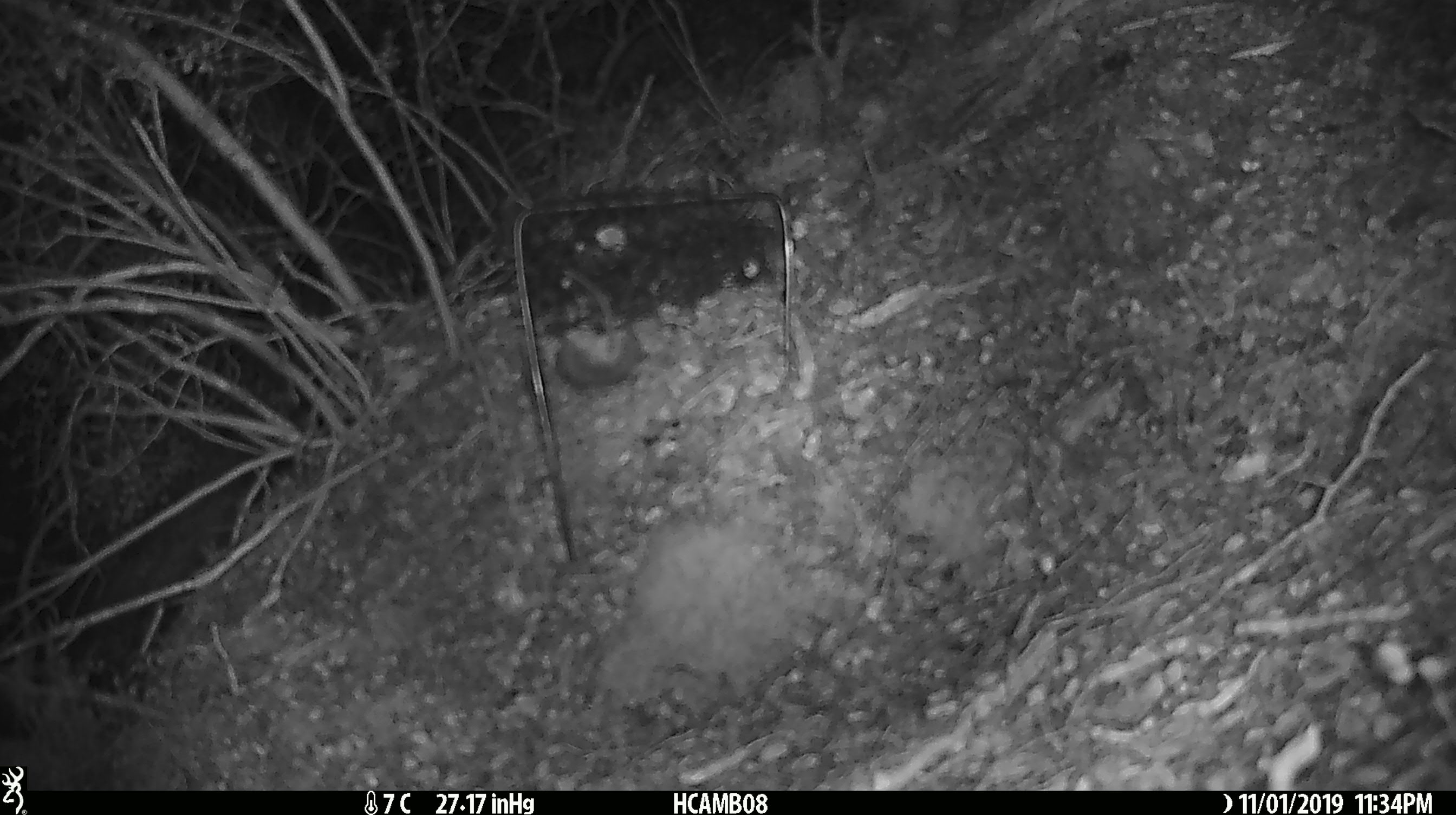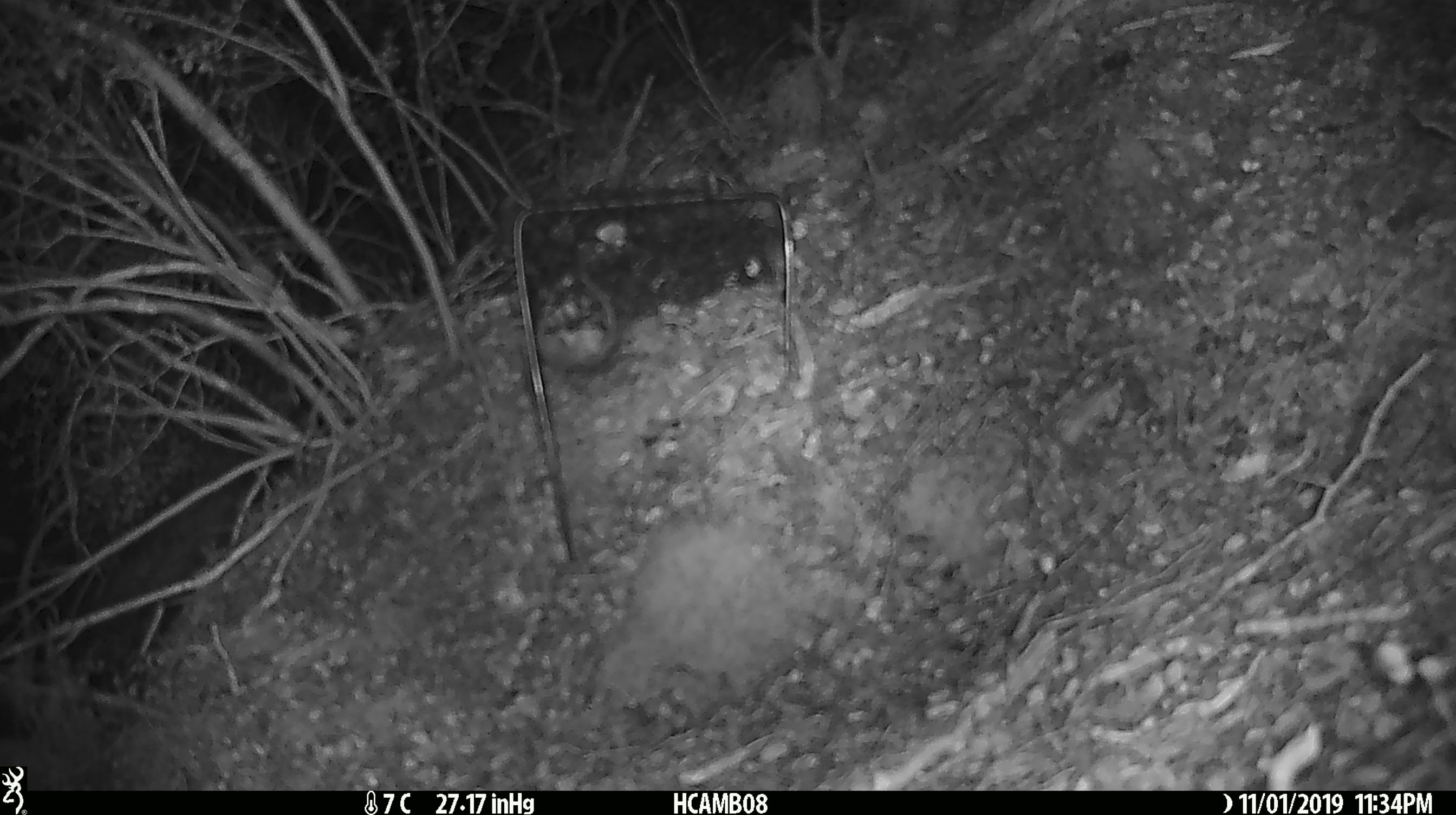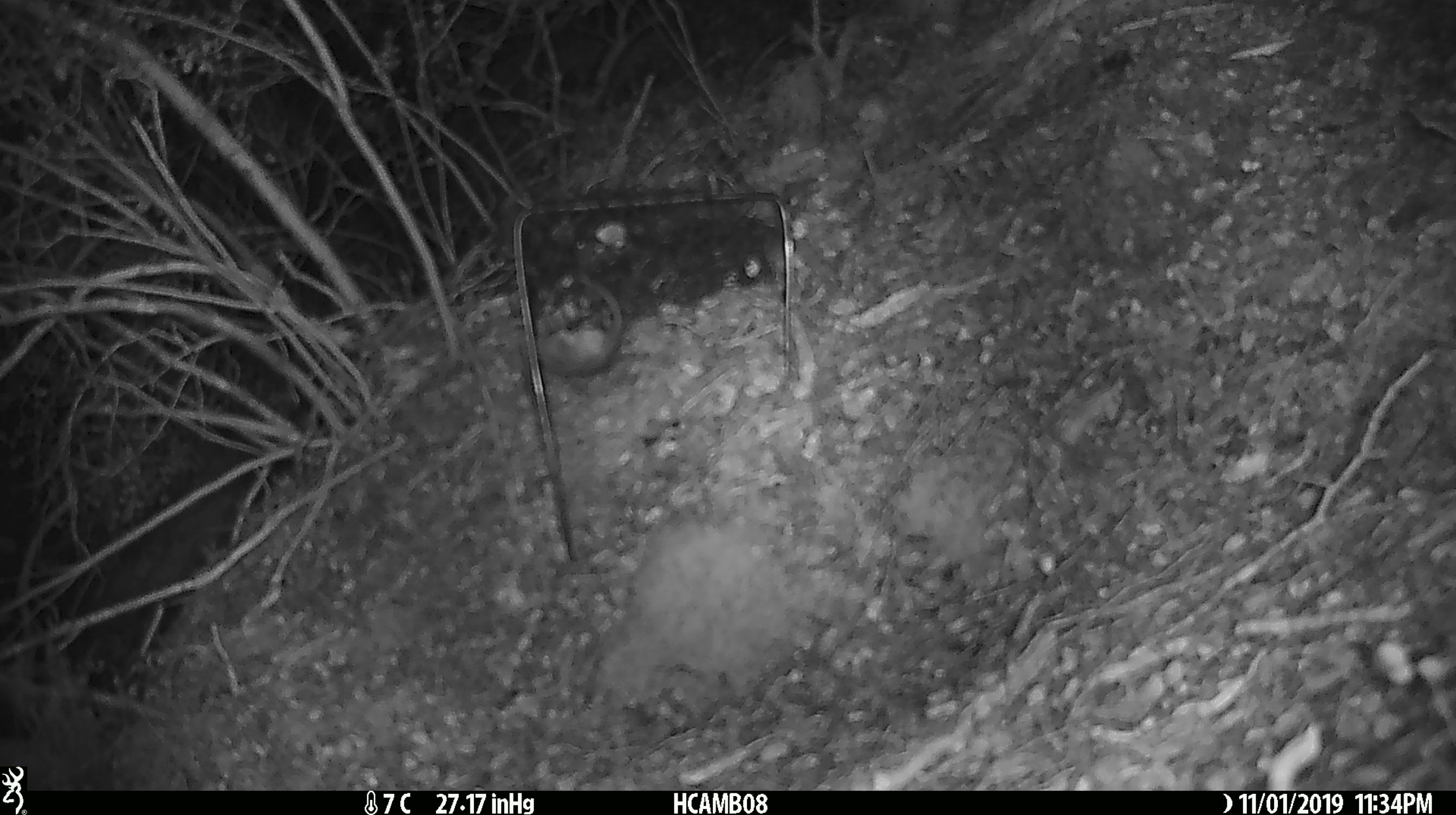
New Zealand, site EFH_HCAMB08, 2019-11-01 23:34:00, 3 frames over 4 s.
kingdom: Animalia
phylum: Chordata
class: Mammalia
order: Rodentia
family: Muridae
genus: Mus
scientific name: Mus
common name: mouse